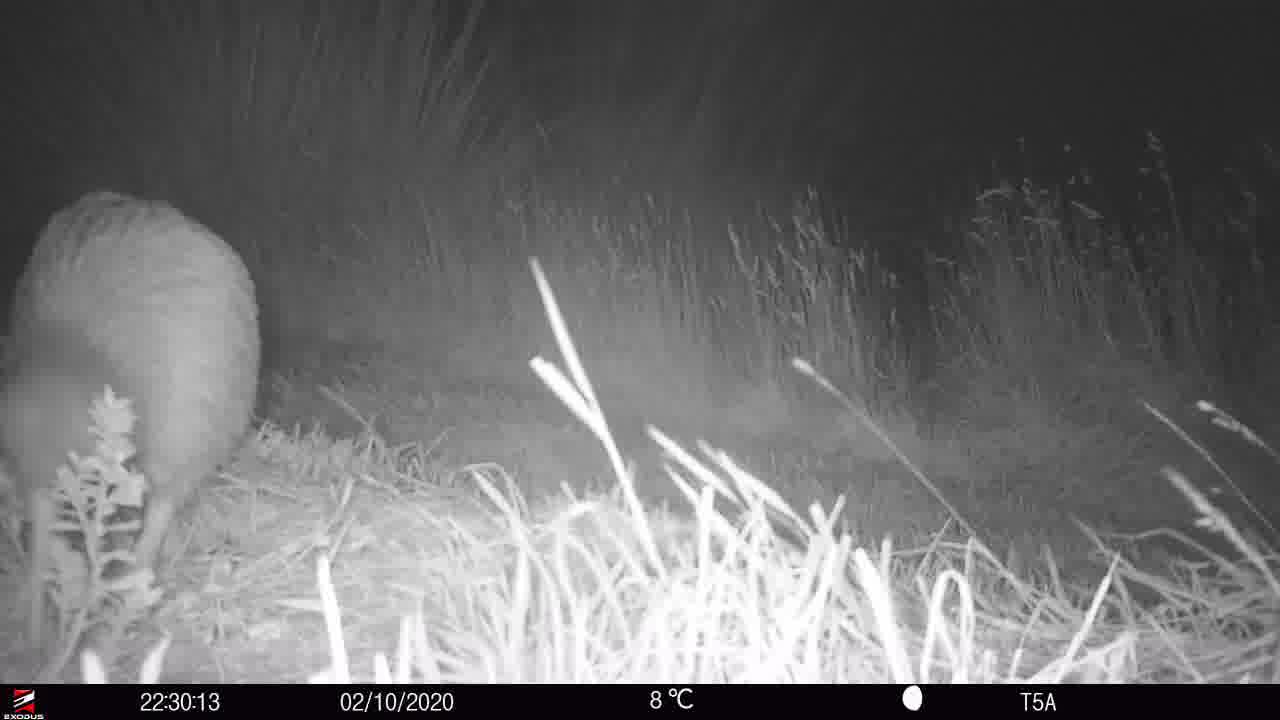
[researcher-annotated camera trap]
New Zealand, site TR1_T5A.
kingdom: Animalia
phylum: Chordata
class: Aves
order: Apterygiformes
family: Apterygidae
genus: Apteryx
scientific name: Apteryx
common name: kiwi